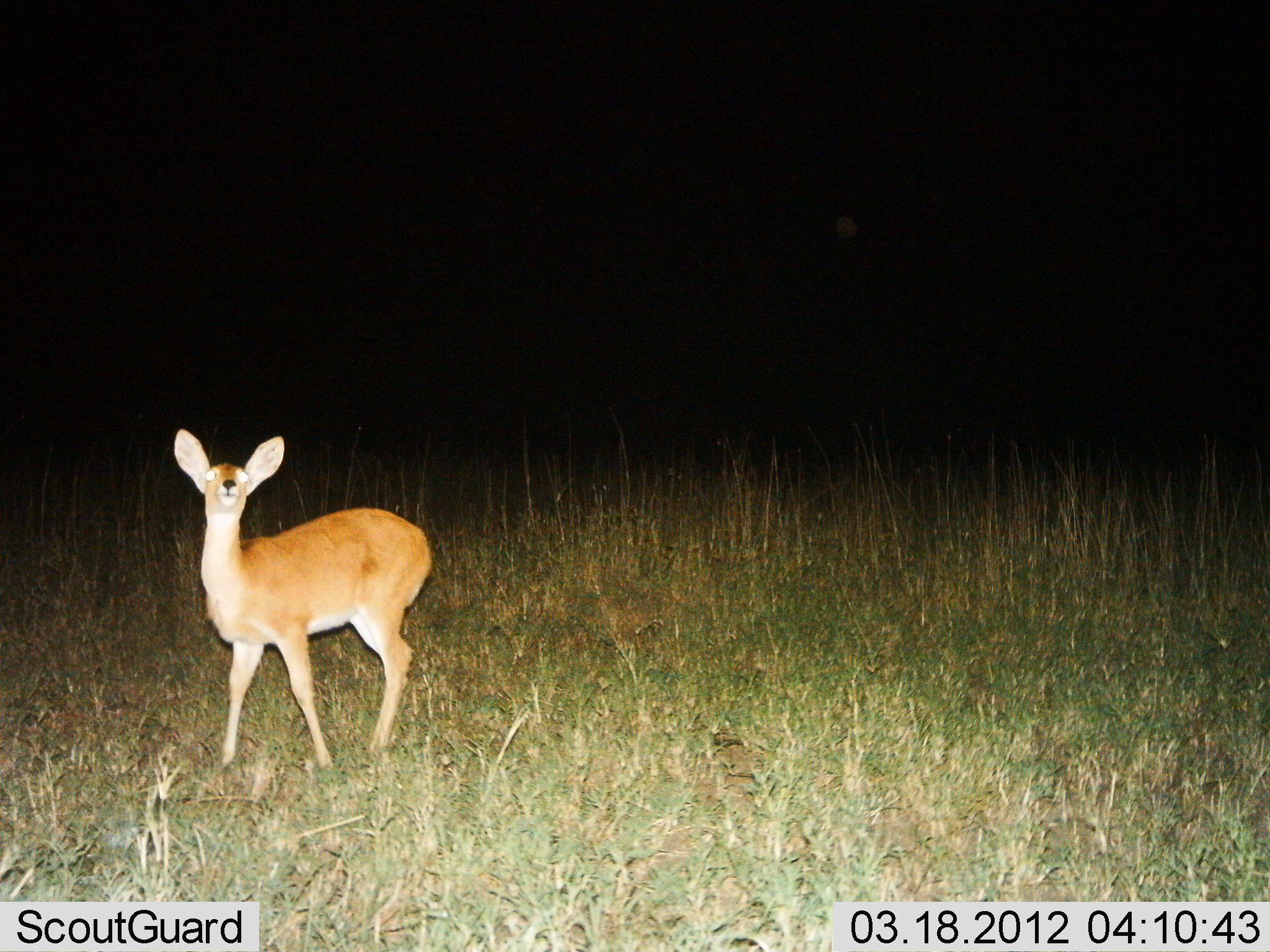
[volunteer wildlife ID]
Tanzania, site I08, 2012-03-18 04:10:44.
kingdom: Animalia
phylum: Chordata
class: Mammalia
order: Artiodactyla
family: Bovidae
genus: Redunca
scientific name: Redunca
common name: reedbuck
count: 1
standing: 100%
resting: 0%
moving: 0%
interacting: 0%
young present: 0%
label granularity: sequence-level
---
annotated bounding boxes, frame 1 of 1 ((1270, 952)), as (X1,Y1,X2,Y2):
animal: (174,427,433,783)